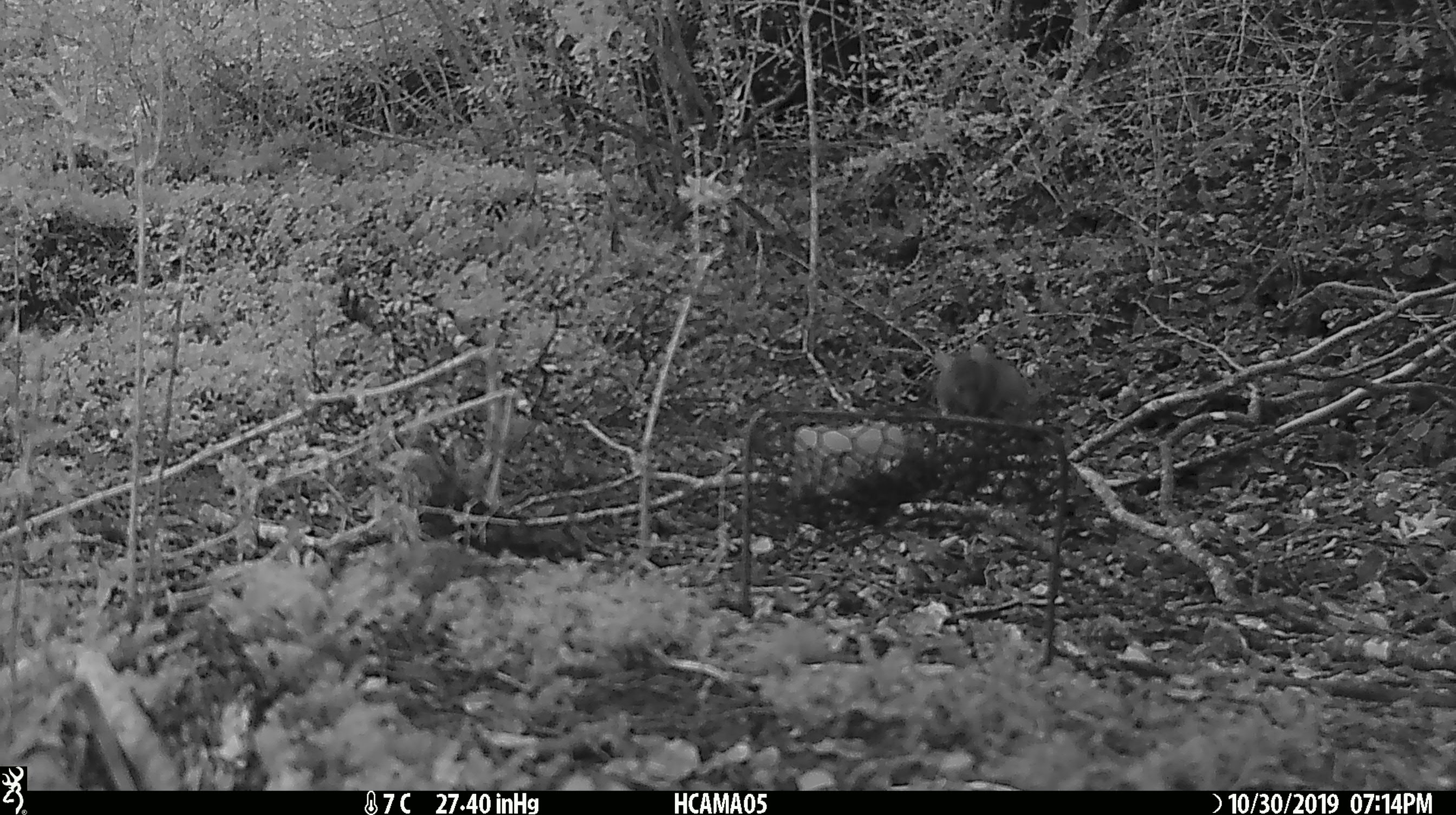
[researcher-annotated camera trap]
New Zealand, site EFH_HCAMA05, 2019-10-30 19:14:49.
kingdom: Animalia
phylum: Chordata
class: Mammalia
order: Rodentia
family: Muridae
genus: Mus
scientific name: Mus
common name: mouse